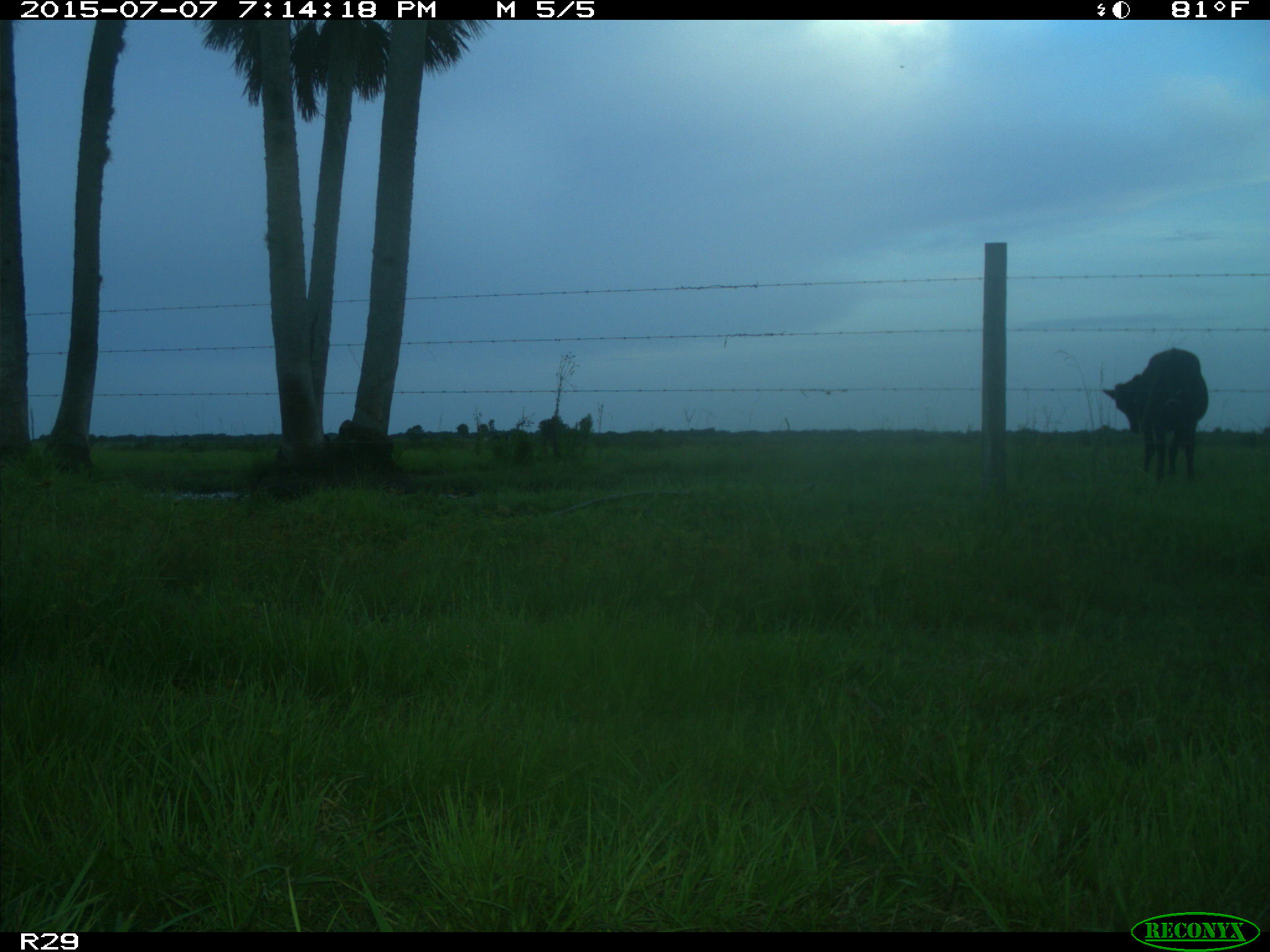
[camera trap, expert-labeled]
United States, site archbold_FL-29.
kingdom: Animalia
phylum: Chordata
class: Mammalia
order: Artiodactyla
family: Bovidae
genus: Bos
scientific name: Bos taurus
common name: domestic cow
Bos taurus (domestic cow).